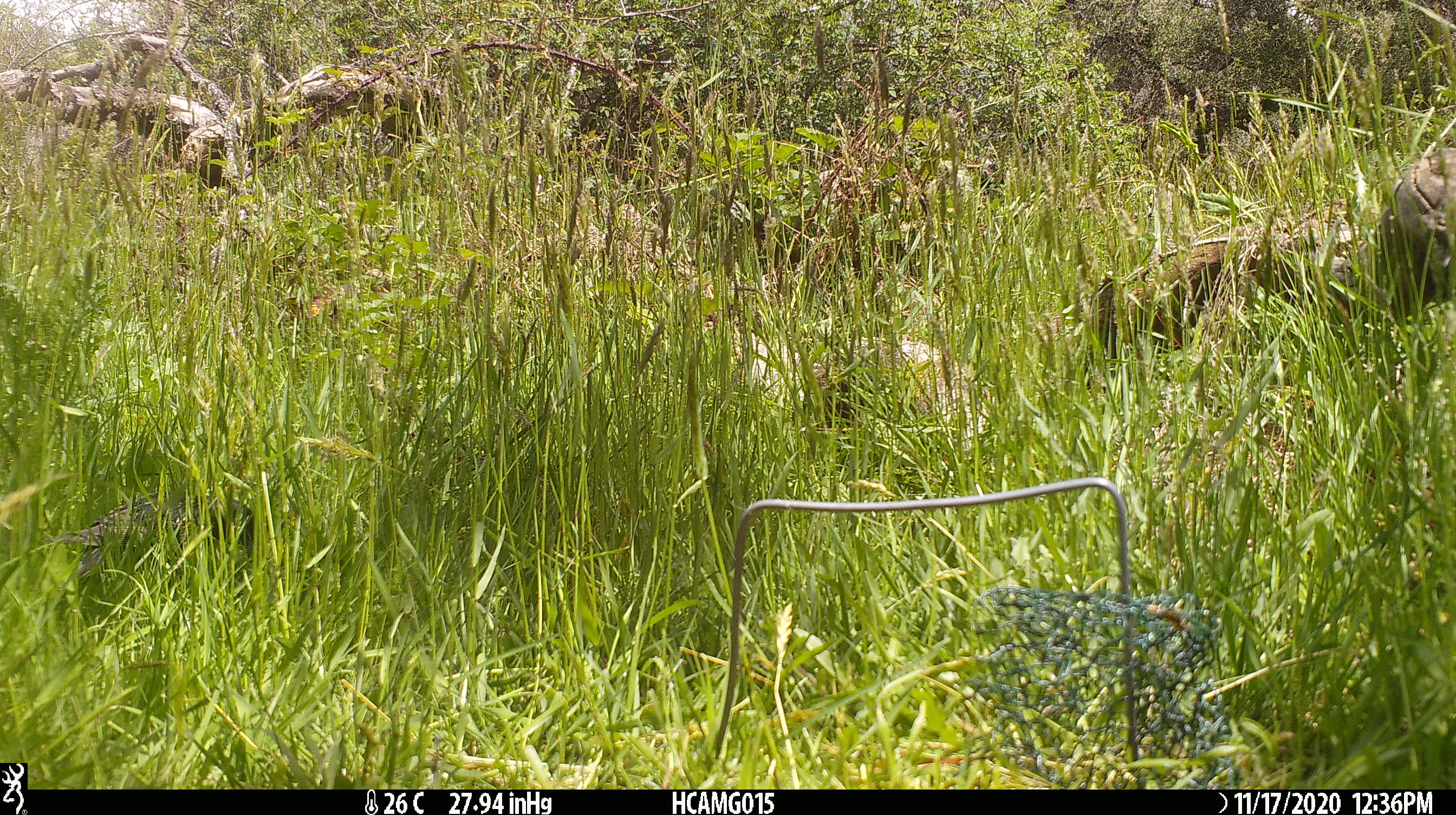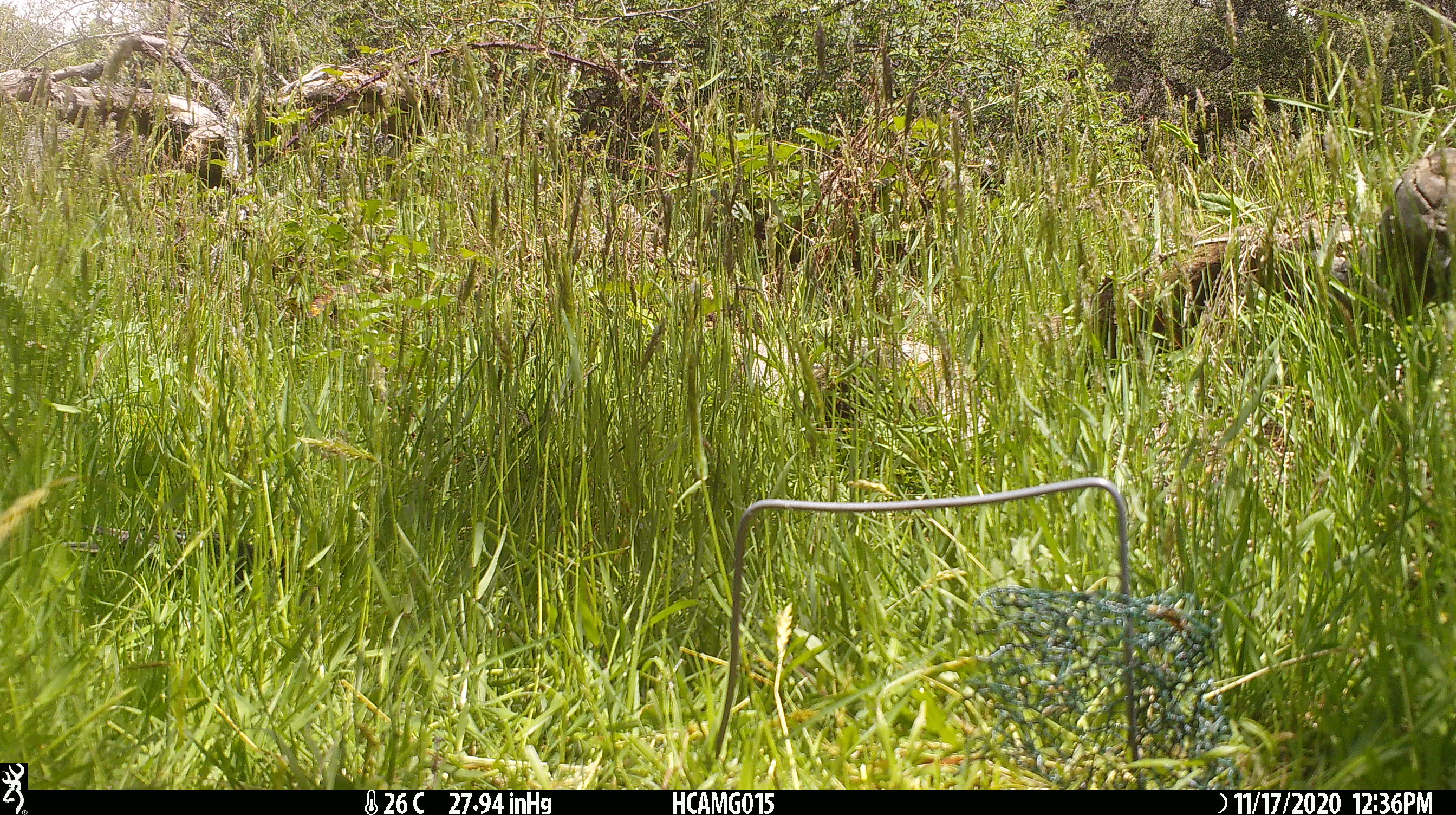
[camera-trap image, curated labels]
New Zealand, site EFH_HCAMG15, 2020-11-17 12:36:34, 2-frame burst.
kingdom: Animalia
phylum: Chordata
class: Aves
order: Passeriformes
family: Sturnidae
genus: Sturnus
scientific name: Sturnus vulgaris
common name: european starling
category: starling